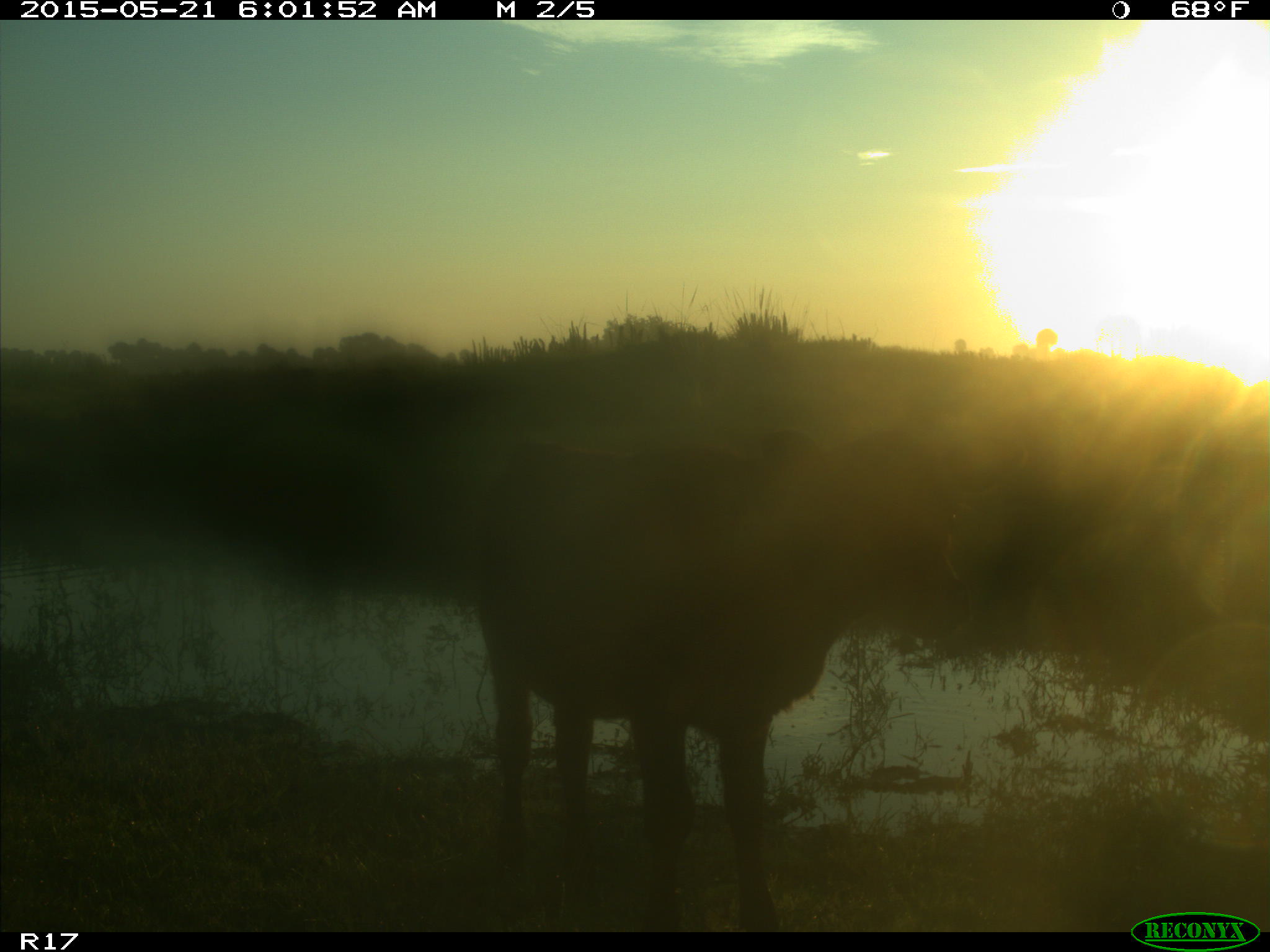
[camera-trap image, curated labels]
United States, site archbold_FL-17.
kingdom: Animalia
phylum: Chordata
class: Mammalia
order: Artiodactyla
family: Bovidae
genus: Bos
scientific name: Bos taurus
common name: domestic cow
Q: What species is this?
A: Bos taurus (domestic cow).